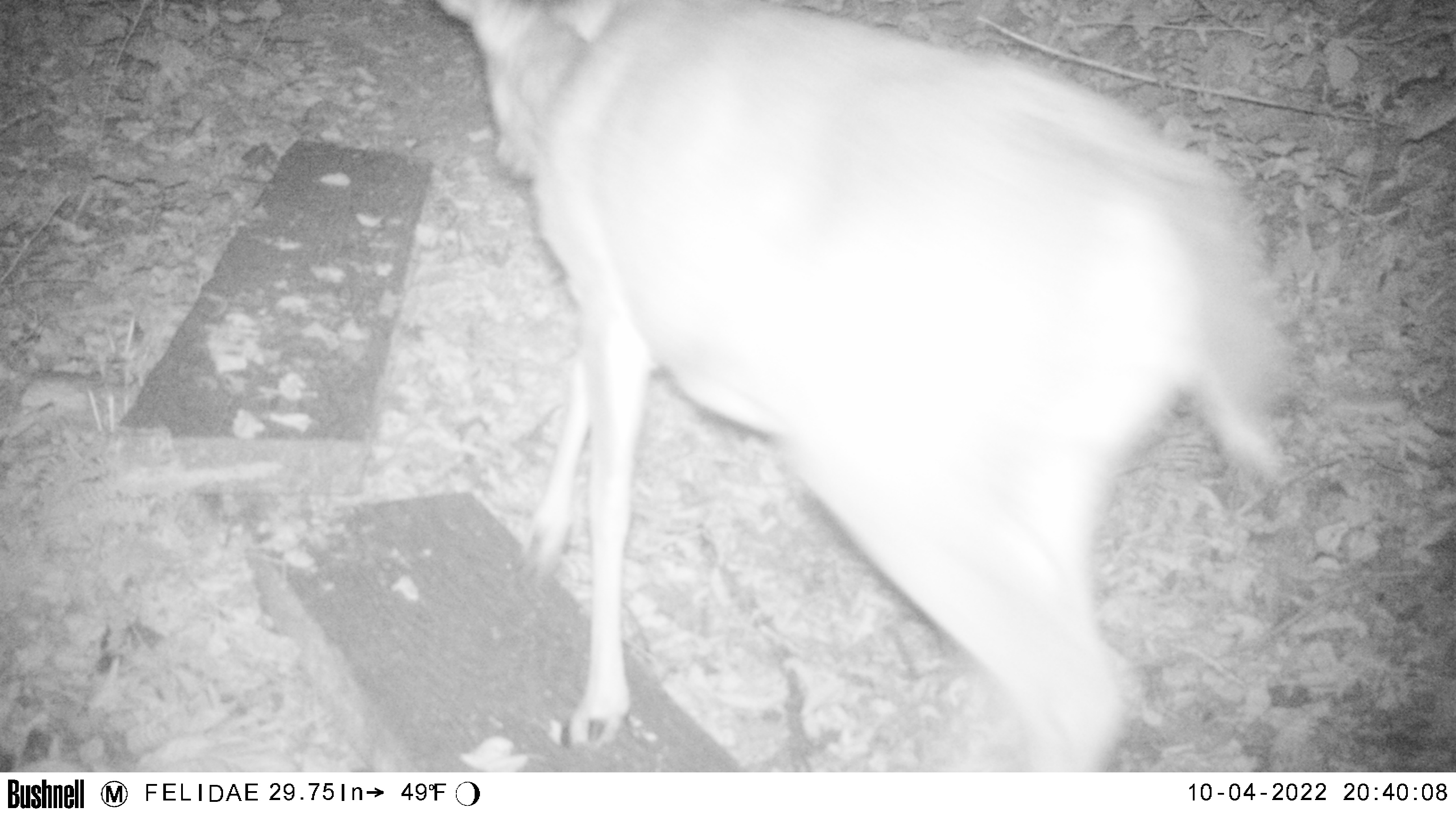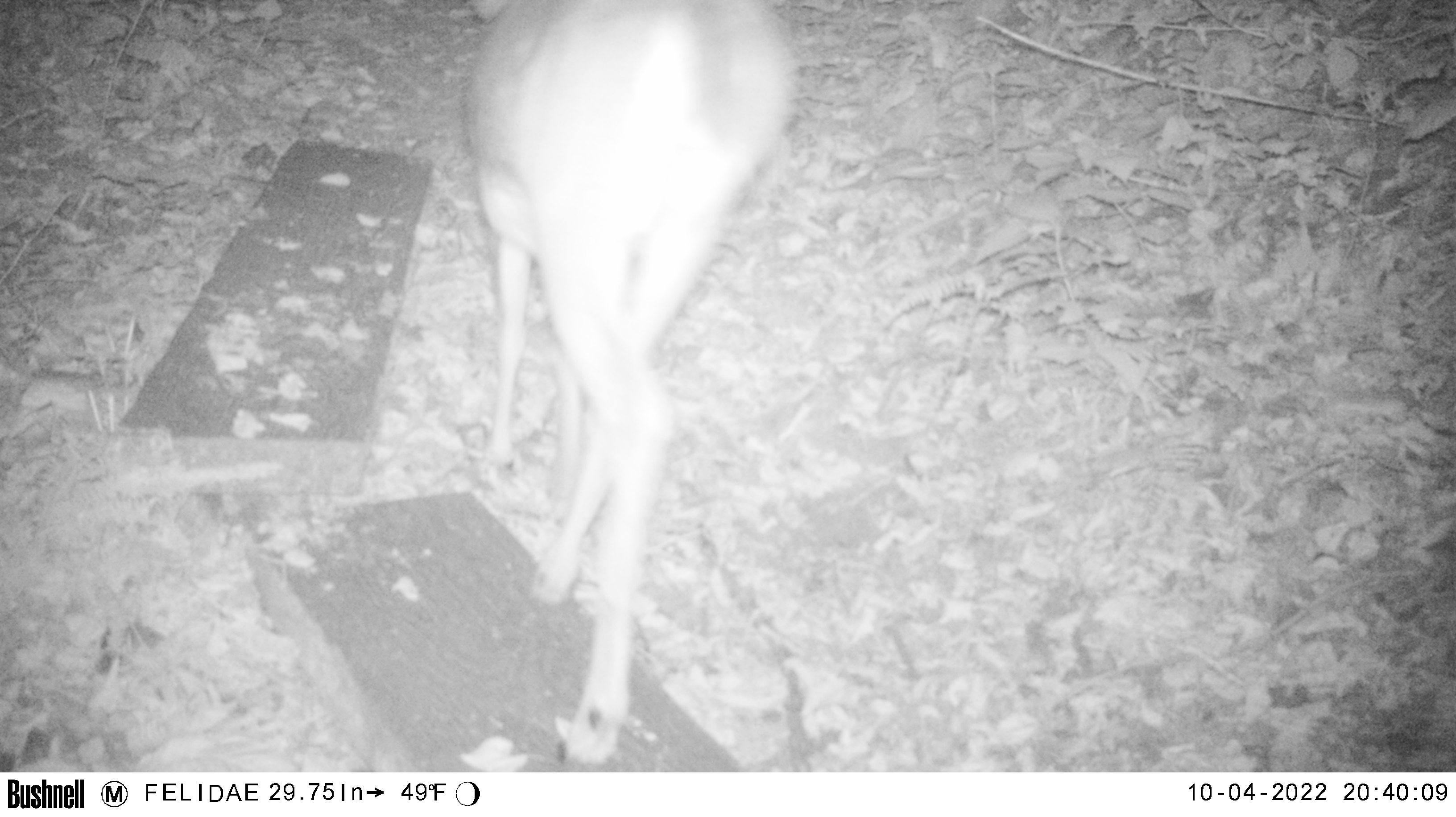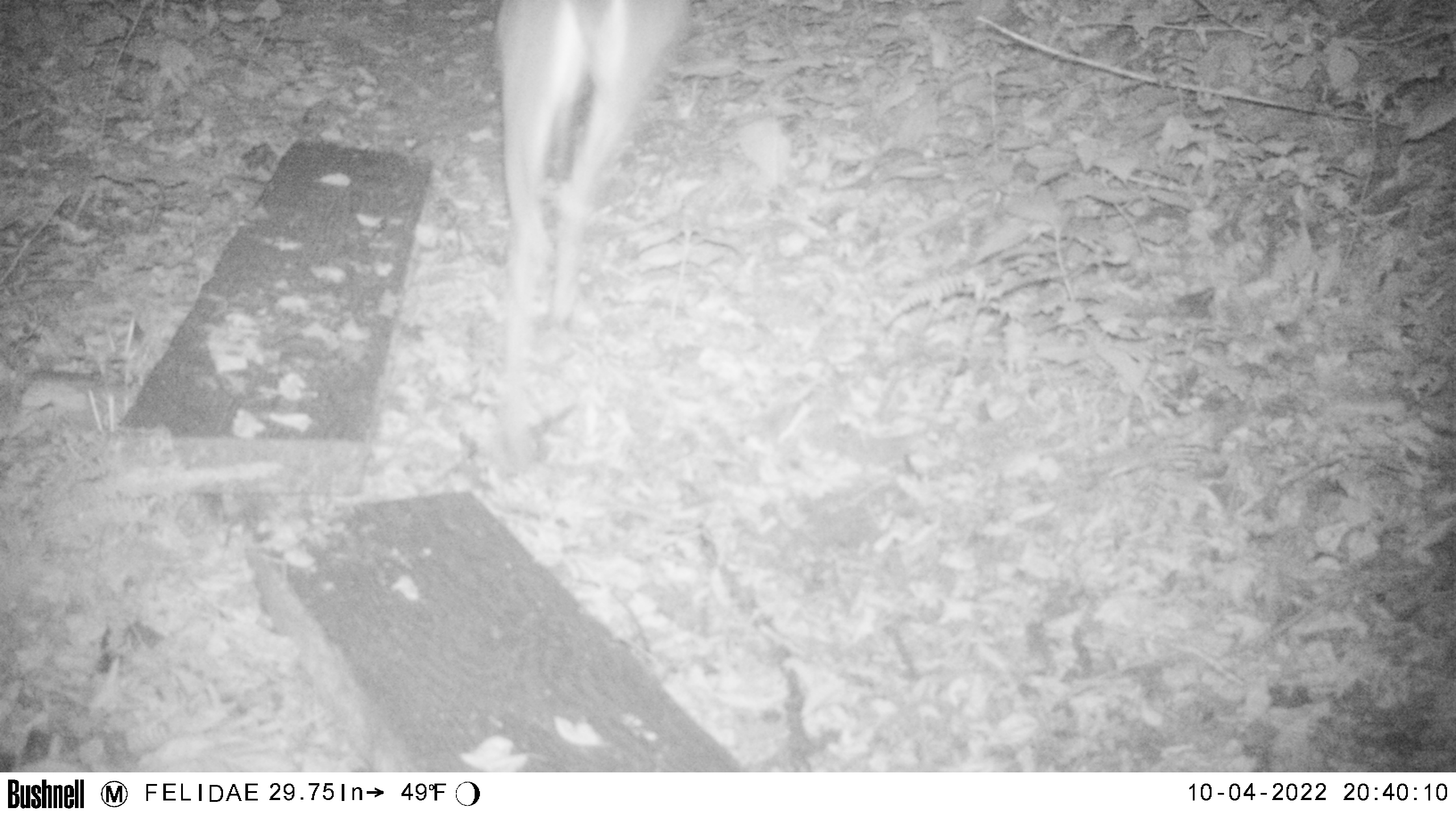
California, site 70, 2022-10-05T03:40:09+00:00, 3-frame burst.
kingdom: Animalia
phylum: Chordata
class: Mammalia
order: Artiodactyla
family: Cervidae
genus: Odocoileus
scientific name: Odocoileus hemionus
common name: mule deer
Mule deer (Odocoileus hemionus).